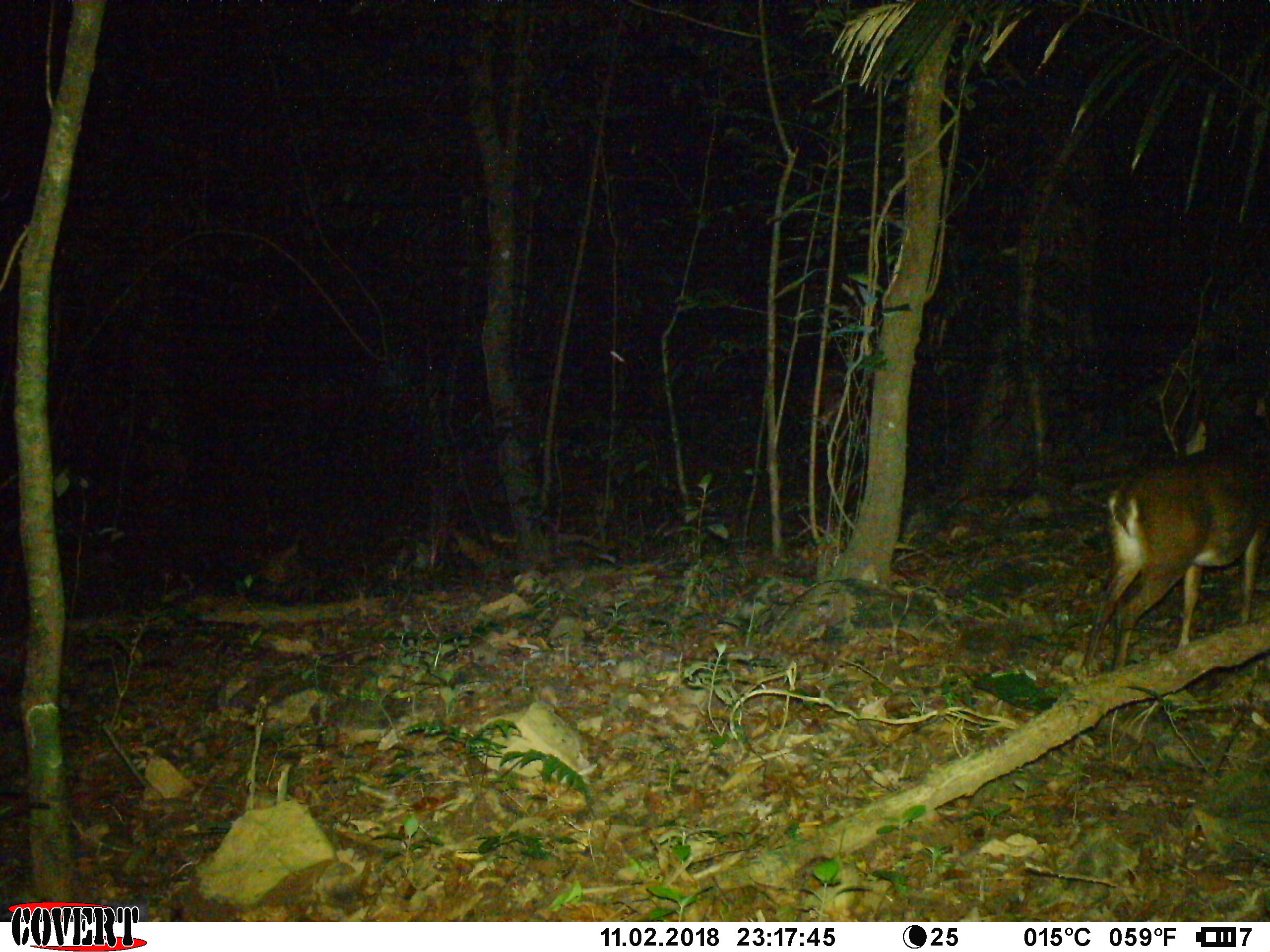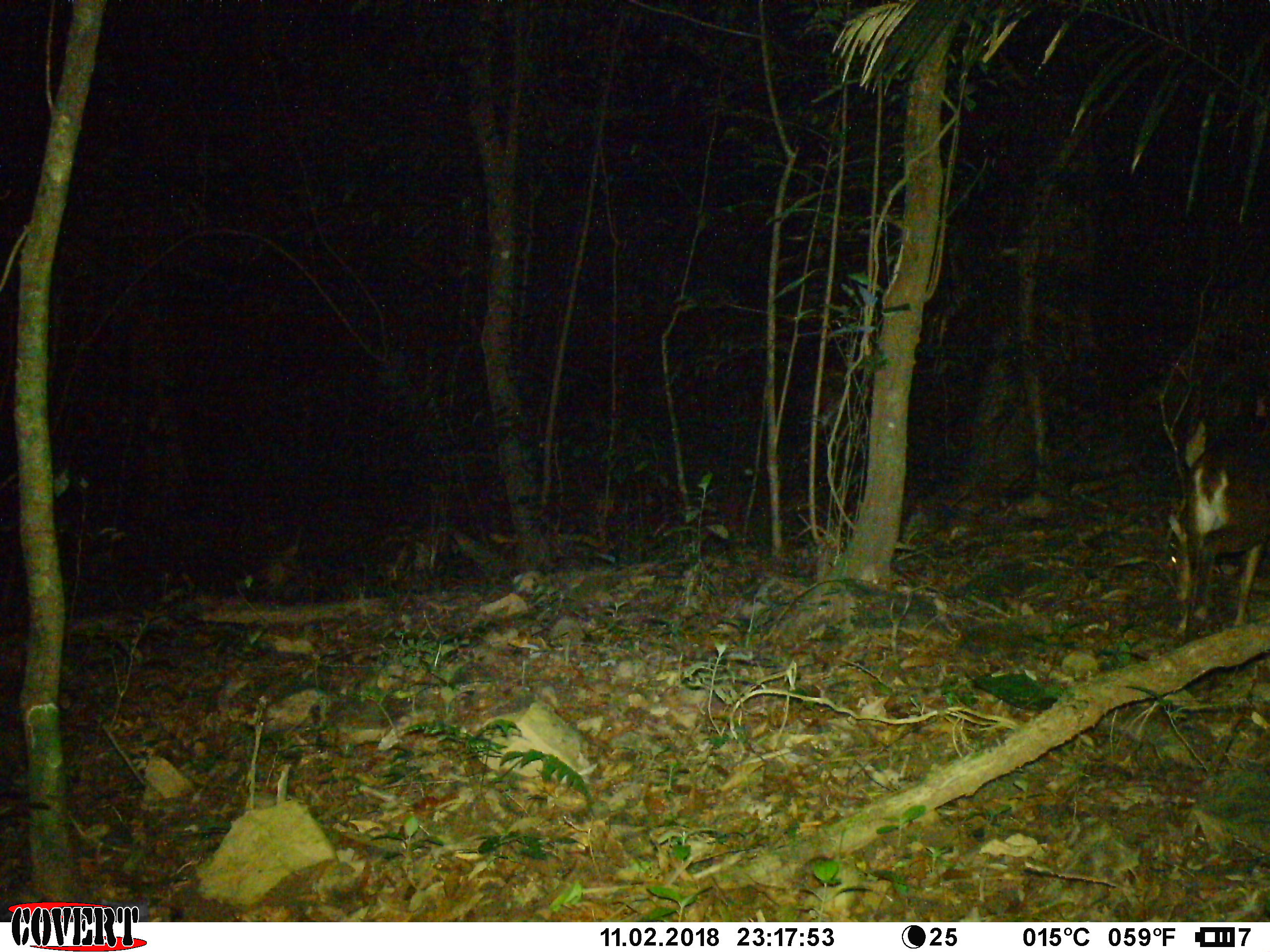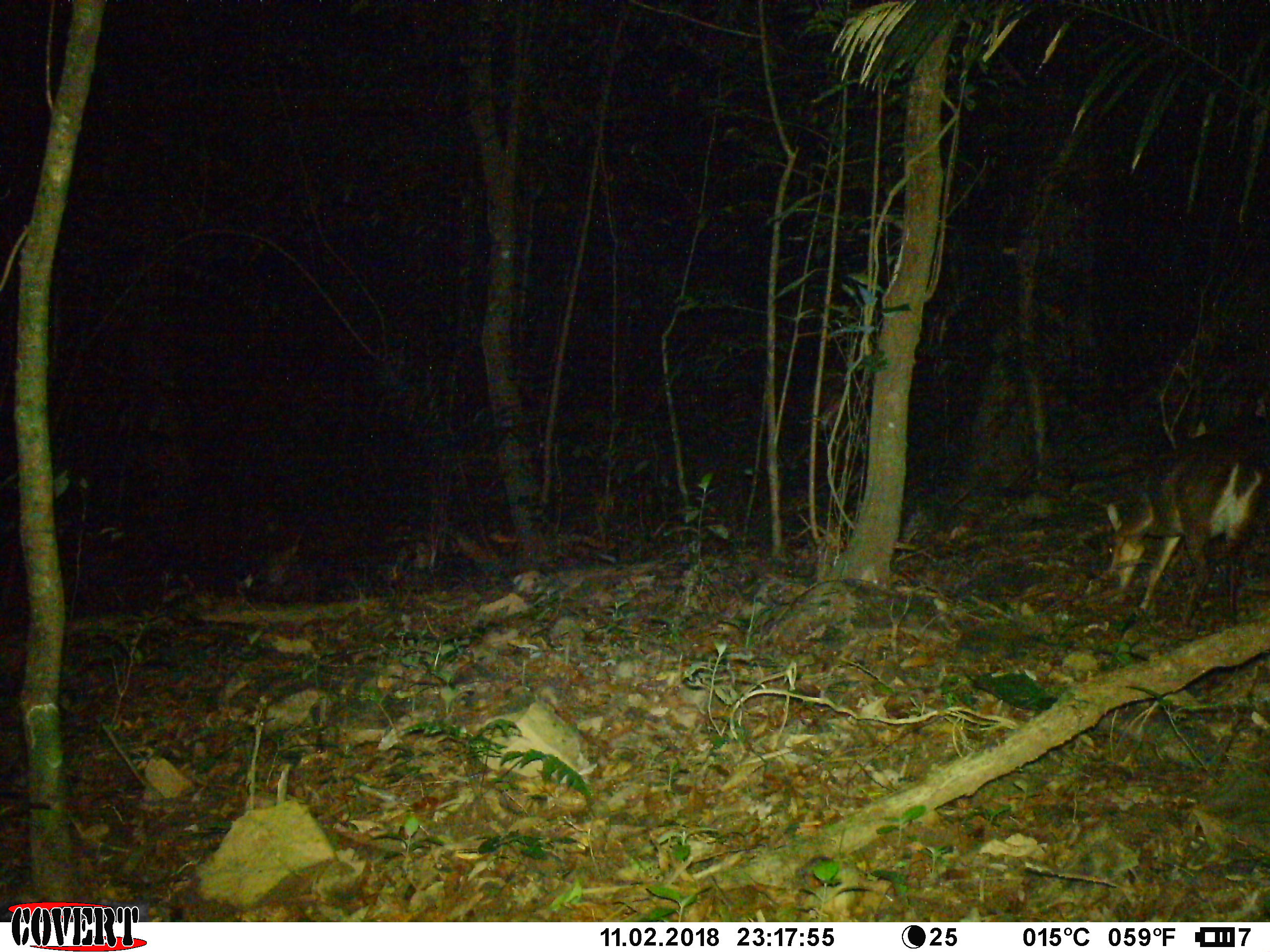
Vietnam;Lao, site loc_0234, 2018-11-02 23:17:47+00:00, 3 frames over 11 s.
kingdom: Animalia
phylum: Chordata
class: Mammalia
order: Artiodactyla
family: Cervidae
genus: Muntiacus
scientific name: Muntiacus vuquangensis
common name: large-antlered muntjac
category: large antlered muntjac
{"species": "large antlered muntjac (large-antlered muntjac) (Muntiacus vuquangensis)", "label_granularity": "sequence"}